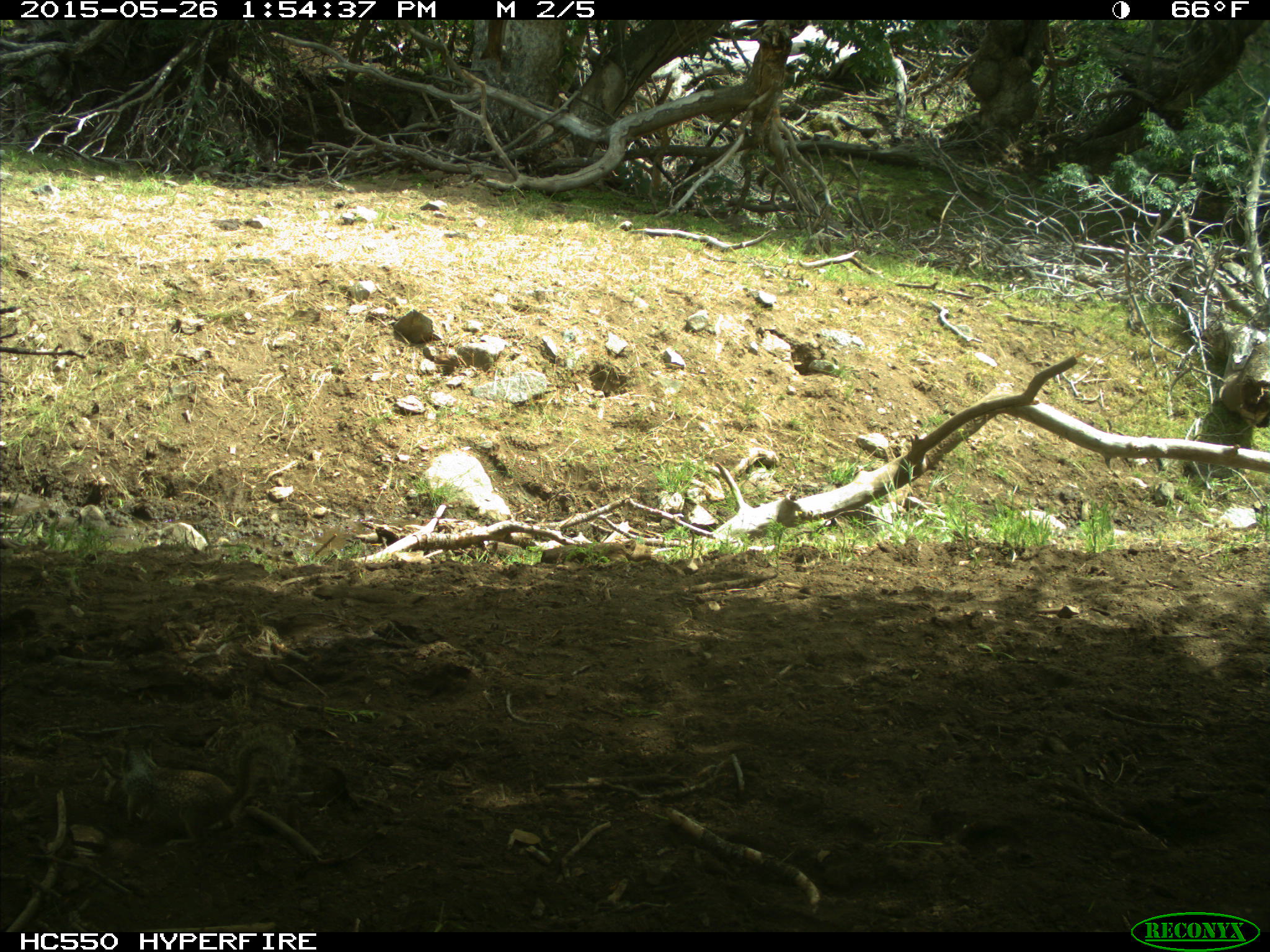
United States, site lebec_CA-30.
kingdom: Animalia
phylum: Chordata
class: Mammalia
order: Rodentia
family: Sciuridae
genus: Otospermophilus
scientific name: Otospermophilus beecheyi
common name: california ground squirrel